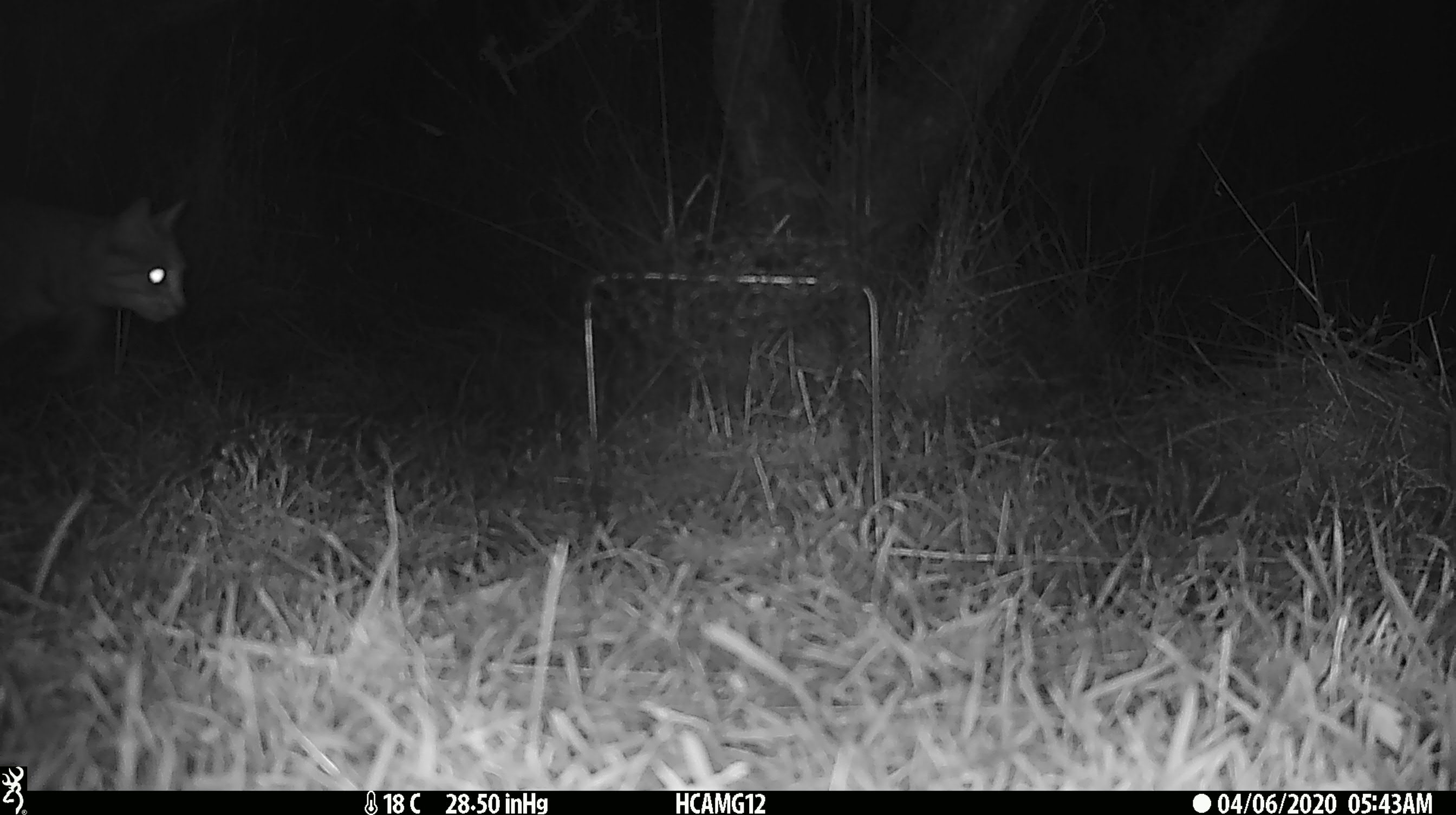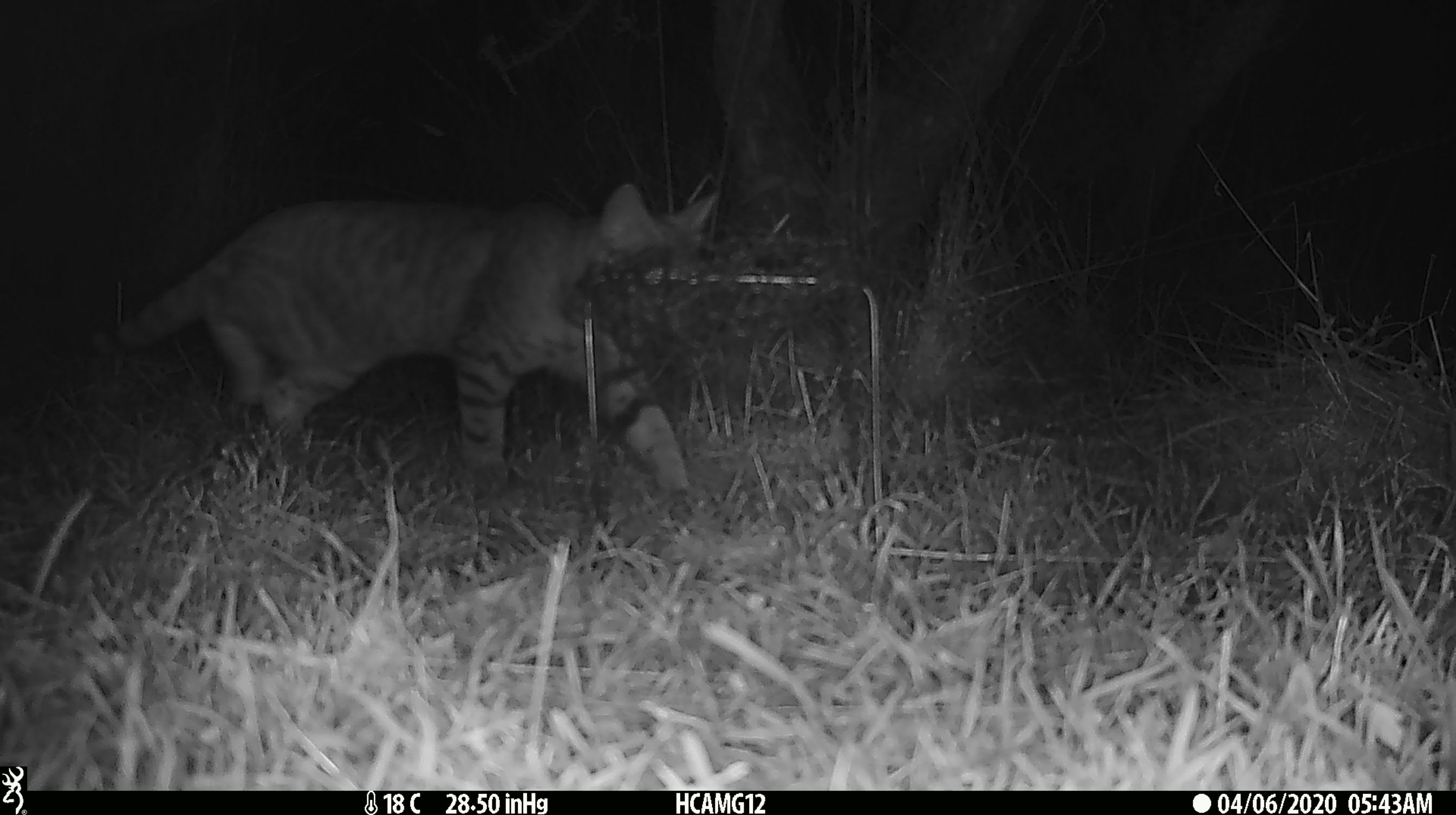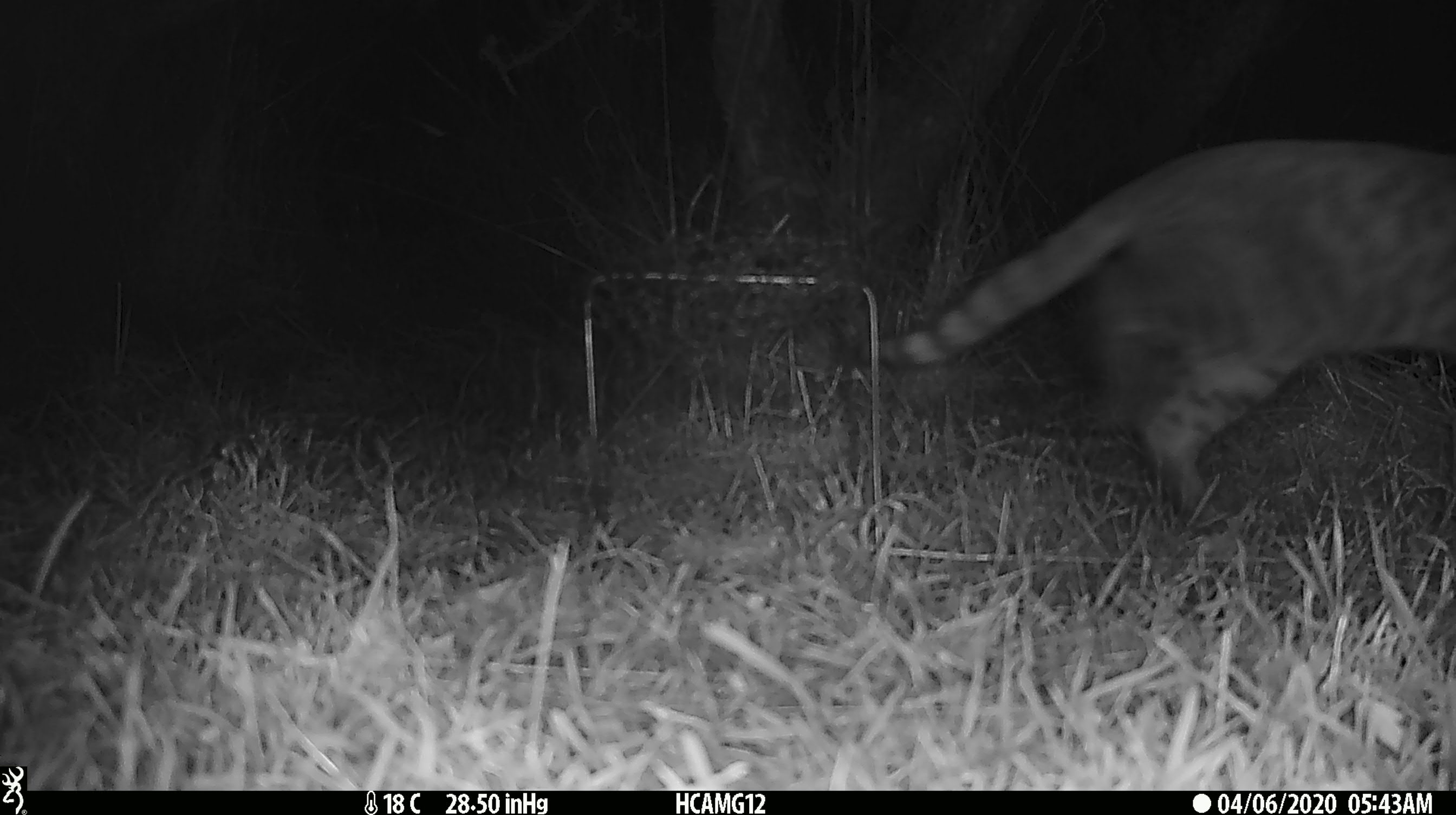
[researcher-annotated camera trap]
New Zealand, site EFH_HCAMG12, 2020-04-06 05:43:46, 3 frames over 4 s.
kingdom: Animalia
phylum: Chordata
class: Mammalia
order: Carnivora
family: Felidae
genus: Felis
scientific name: Felis catus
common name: domestic cat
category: cat